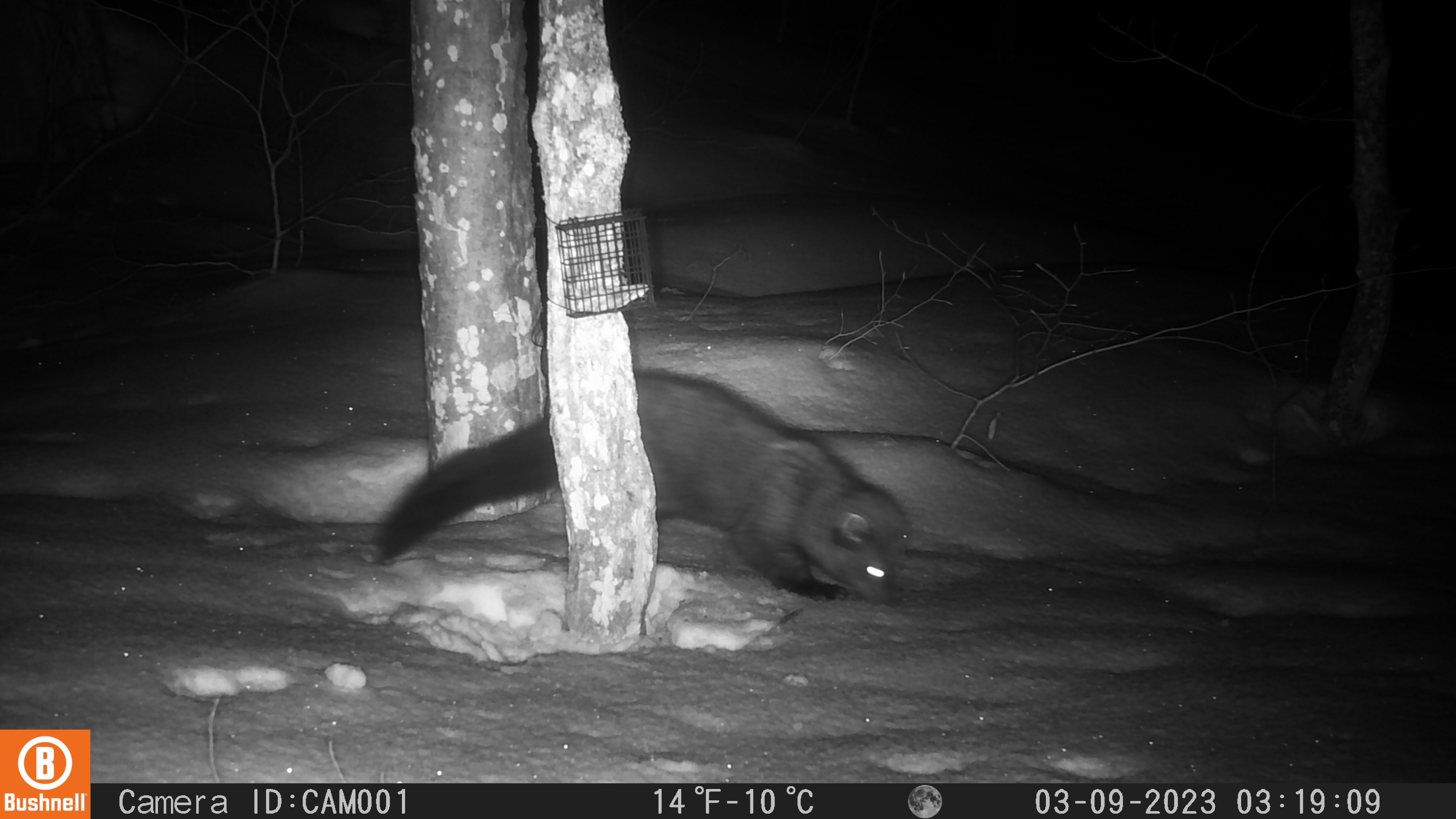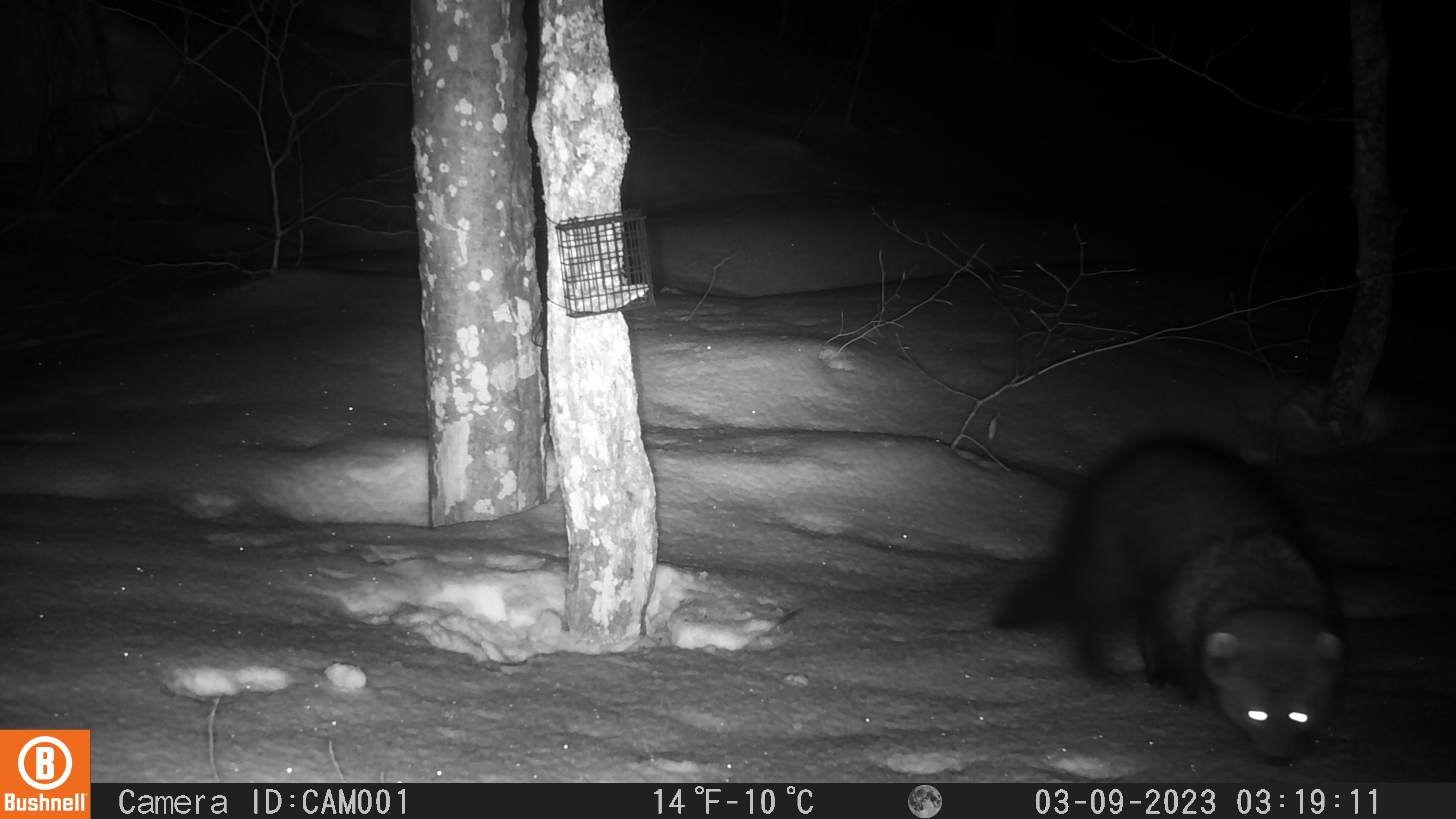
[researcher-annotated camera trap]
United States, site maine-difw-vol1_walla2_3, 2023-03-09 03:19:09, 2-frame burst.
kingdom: Animalia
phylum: Chordata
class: Mammalia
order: Carnivora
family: Mustelidae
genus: Pekania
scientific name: Pekania pennanti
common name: fisher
Fisher (Pekania pennanti).